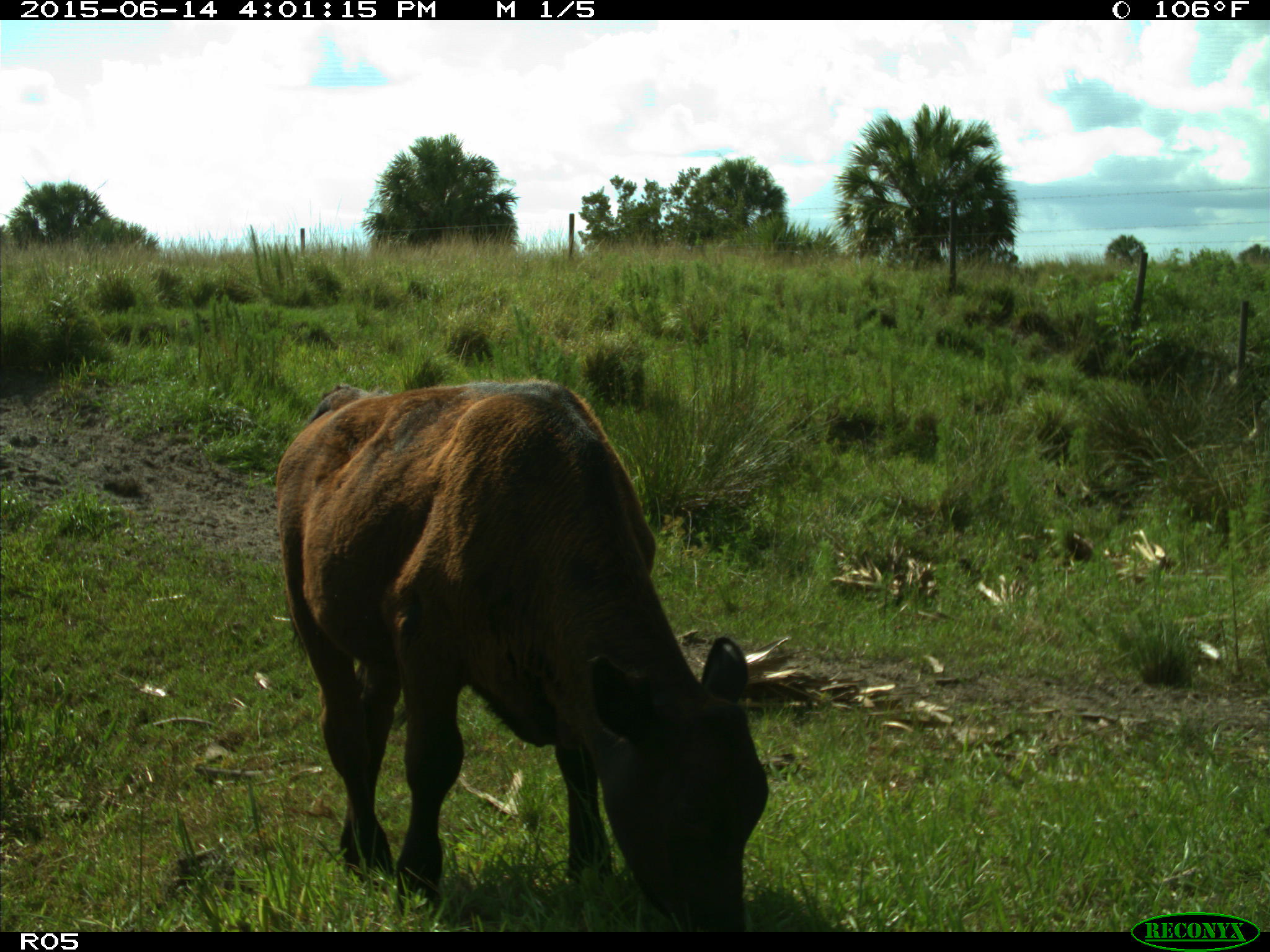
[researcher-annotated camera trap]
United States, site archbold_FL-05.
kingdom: Animalia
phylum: Chordata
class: Mammalia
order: Artiodactyla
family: Bovidae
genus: Bos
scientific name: Bos taurus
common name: domestic cow